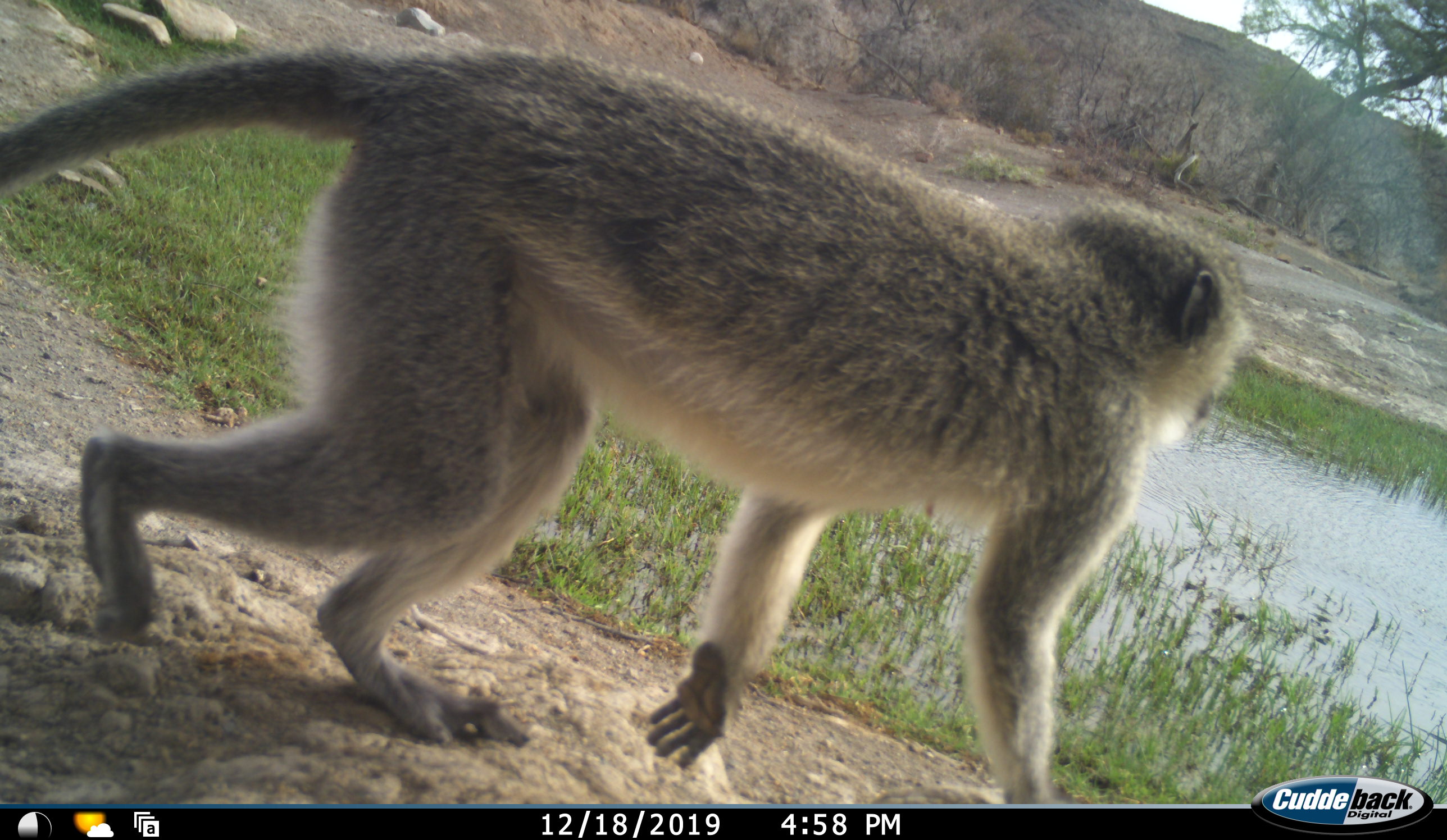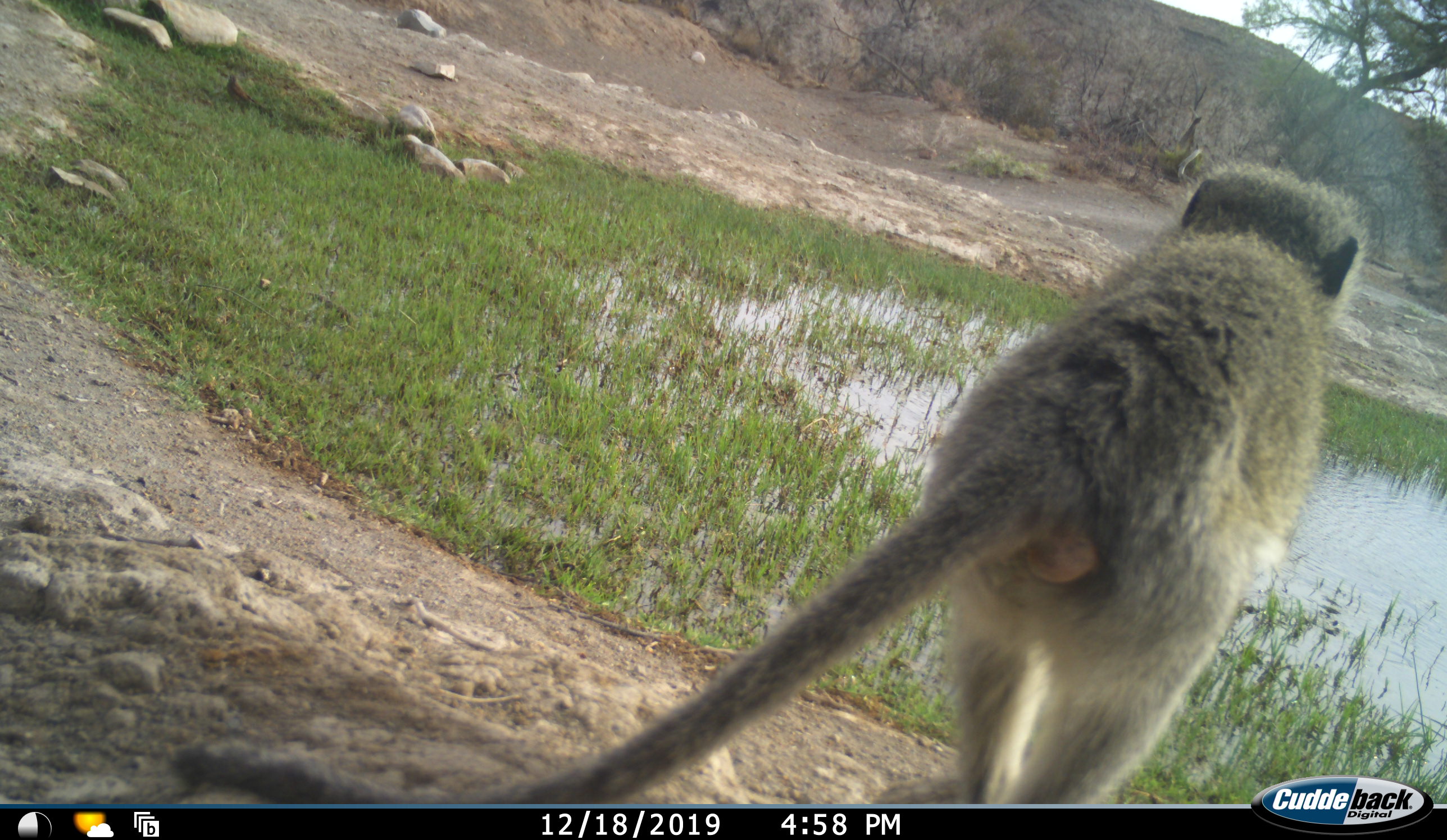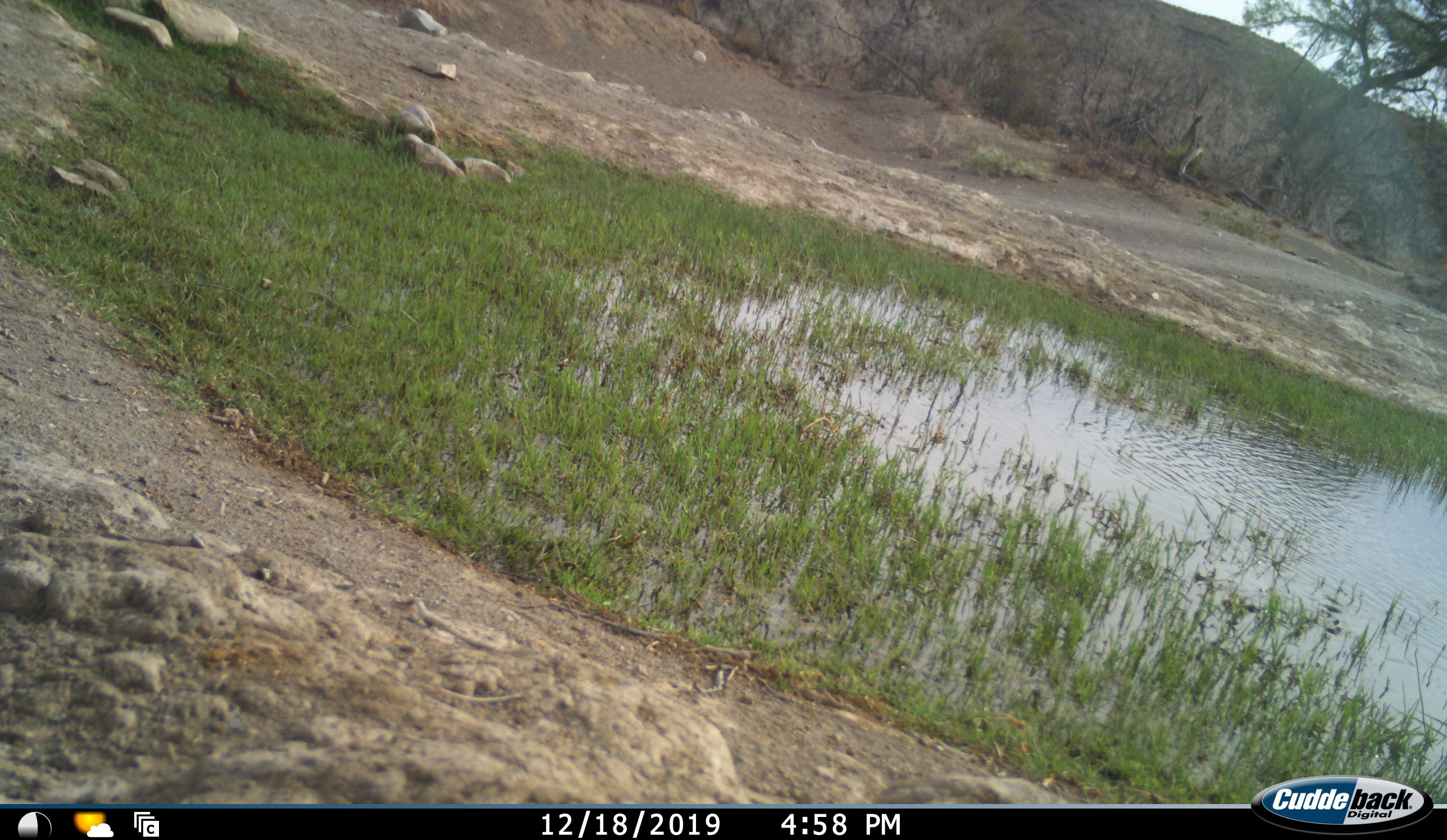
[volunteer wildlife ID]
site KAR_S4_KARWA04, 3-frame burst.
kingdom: Animalia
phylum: Chordata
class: Mammalia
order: Primates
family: Cercopithecidae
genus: Chlorocebus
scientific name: Chlorocebus pygerythrus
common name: vervet monkey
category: monkeyvervet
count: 1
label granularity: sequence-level